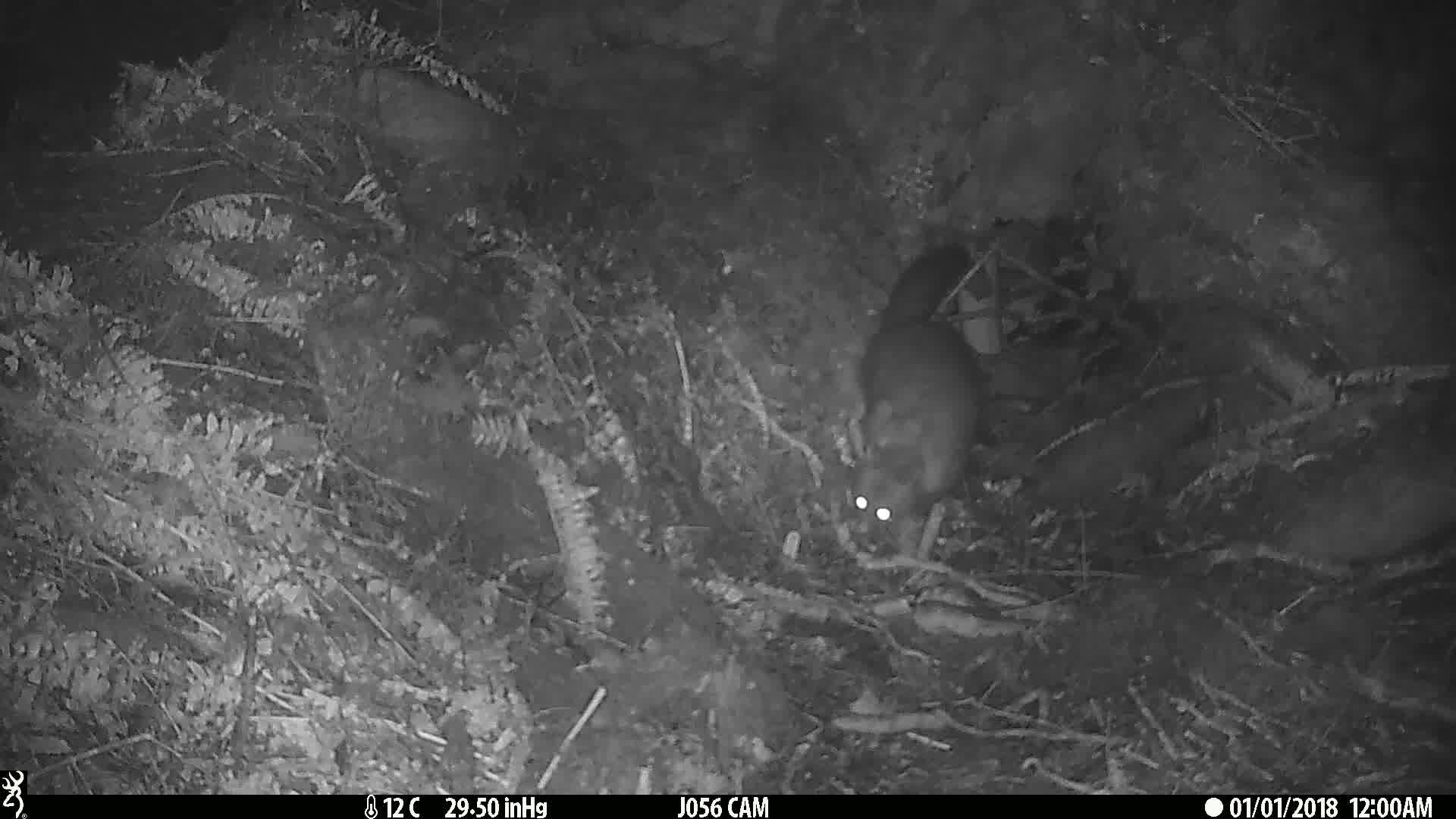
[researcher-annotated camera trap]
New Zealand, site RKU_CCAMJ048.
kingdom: Animalia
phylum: Chordata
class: Mammalia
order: Diprotodontia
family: Phalangeridae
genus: Trichosurus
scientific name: Trichosurus vulpecula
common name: common brushtail possum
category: possum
Possum (common brushtail possum) (Trichosurus vulpecula).